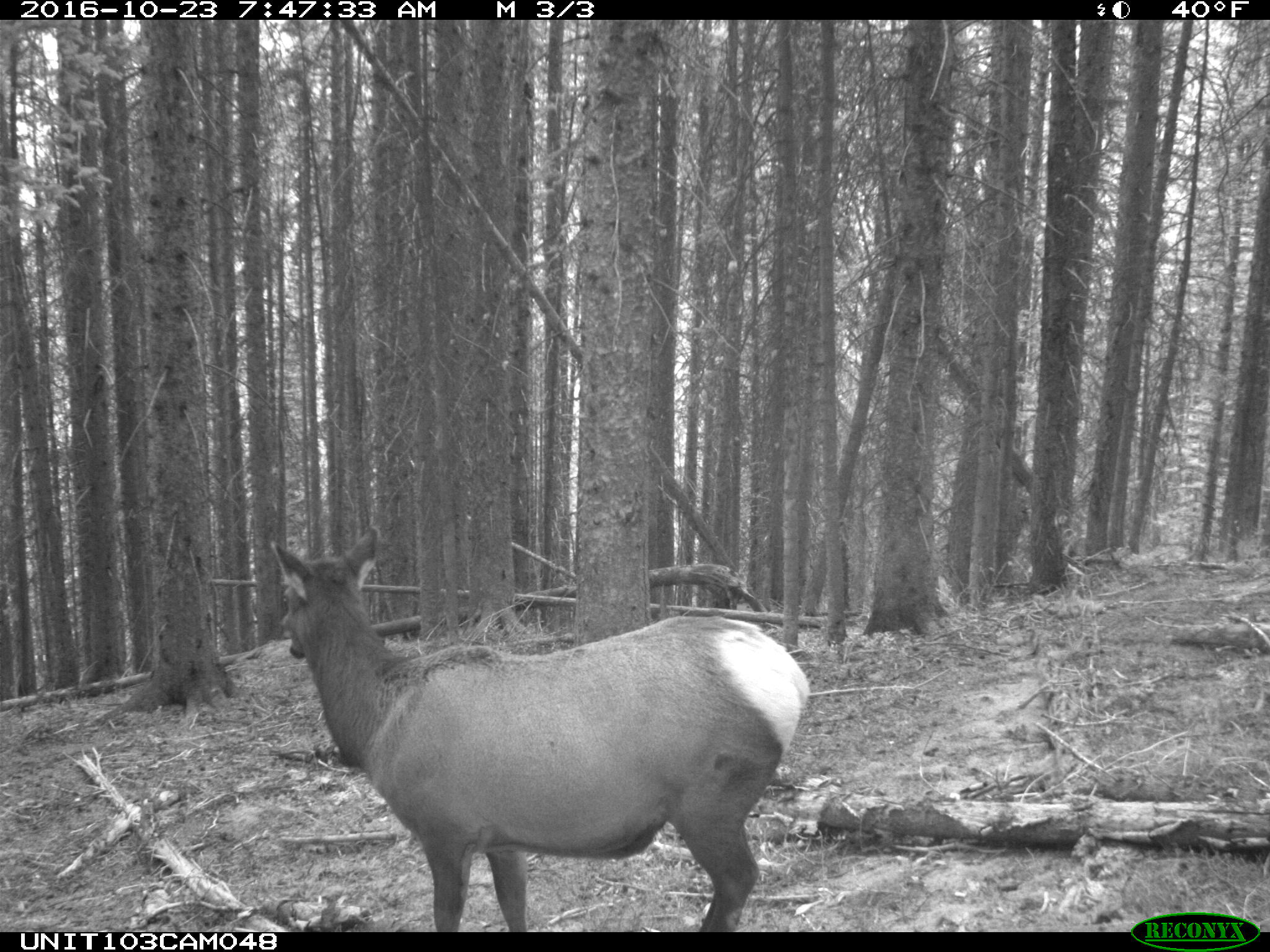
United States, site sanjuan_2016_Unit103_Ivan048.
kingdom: Animalia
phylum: Chordata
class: Mammalia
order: Artiodactyla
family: Cervidae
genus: Cervus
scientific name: Cervus elaphus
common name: red deer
Cervus elaphus (red deer).